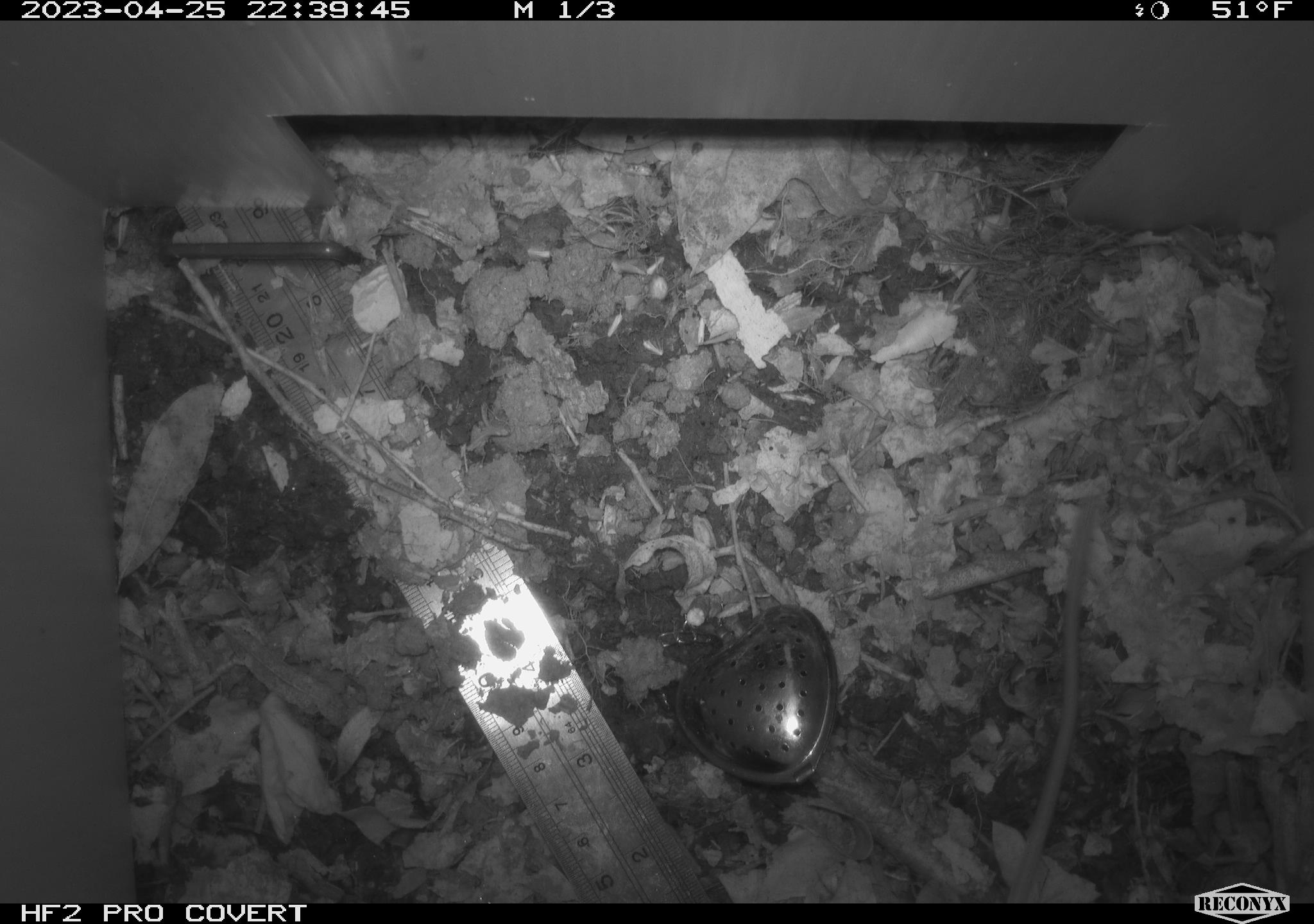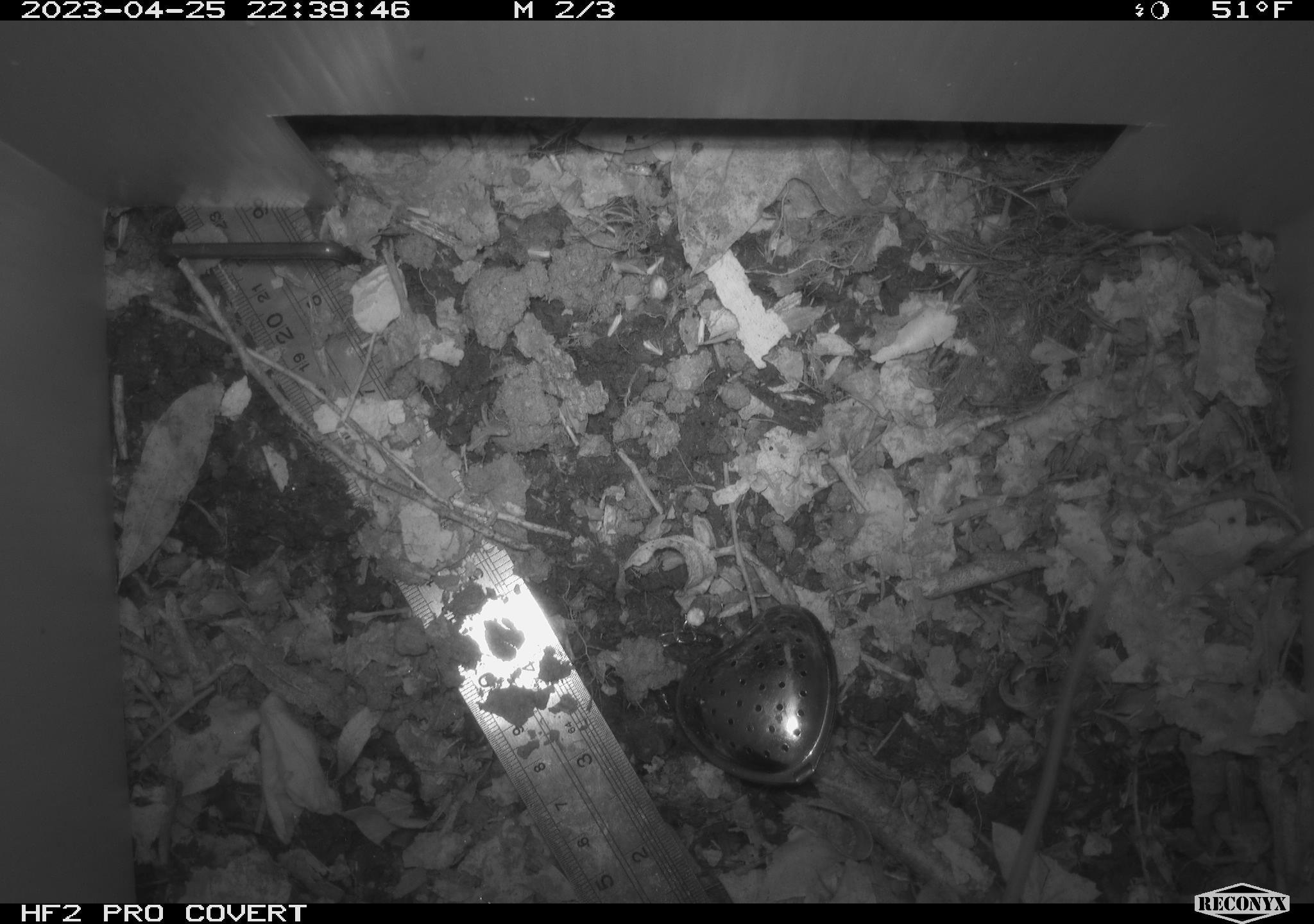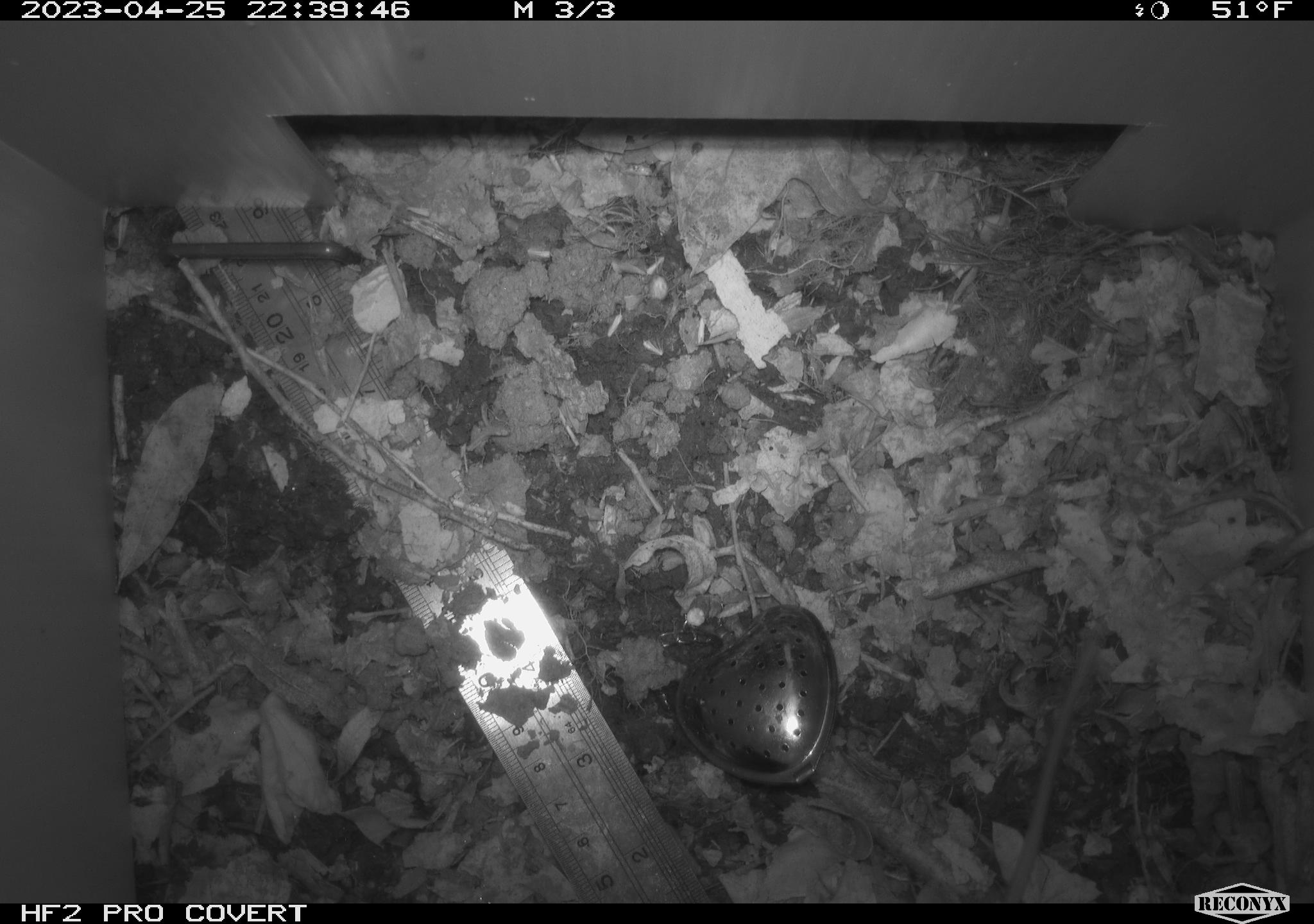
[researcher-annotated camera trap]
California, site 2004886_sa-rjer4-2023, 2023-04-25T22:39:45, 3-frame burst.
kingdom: Animalia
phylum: Chordata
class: Mammalia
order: Rodentia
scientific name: Rodentia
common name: mouse species